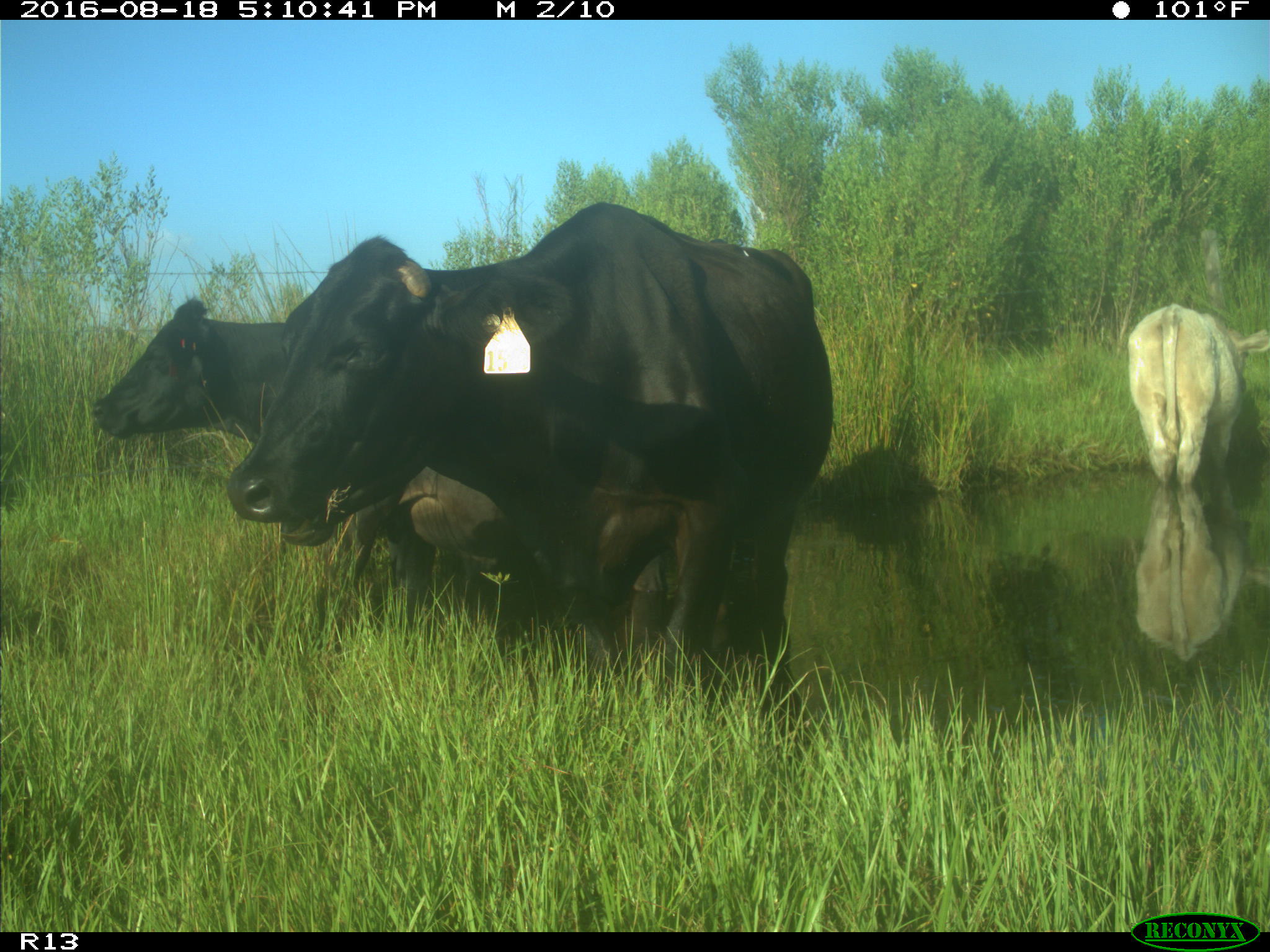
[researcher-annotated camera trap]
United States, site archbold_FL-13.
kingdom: Animalia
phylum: Chordata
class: Mammalia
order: Artiodactyla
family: Bovidae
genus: Bos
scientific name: Bos taurus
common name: domestic cow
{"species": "Bos taurus (domestic cow)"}